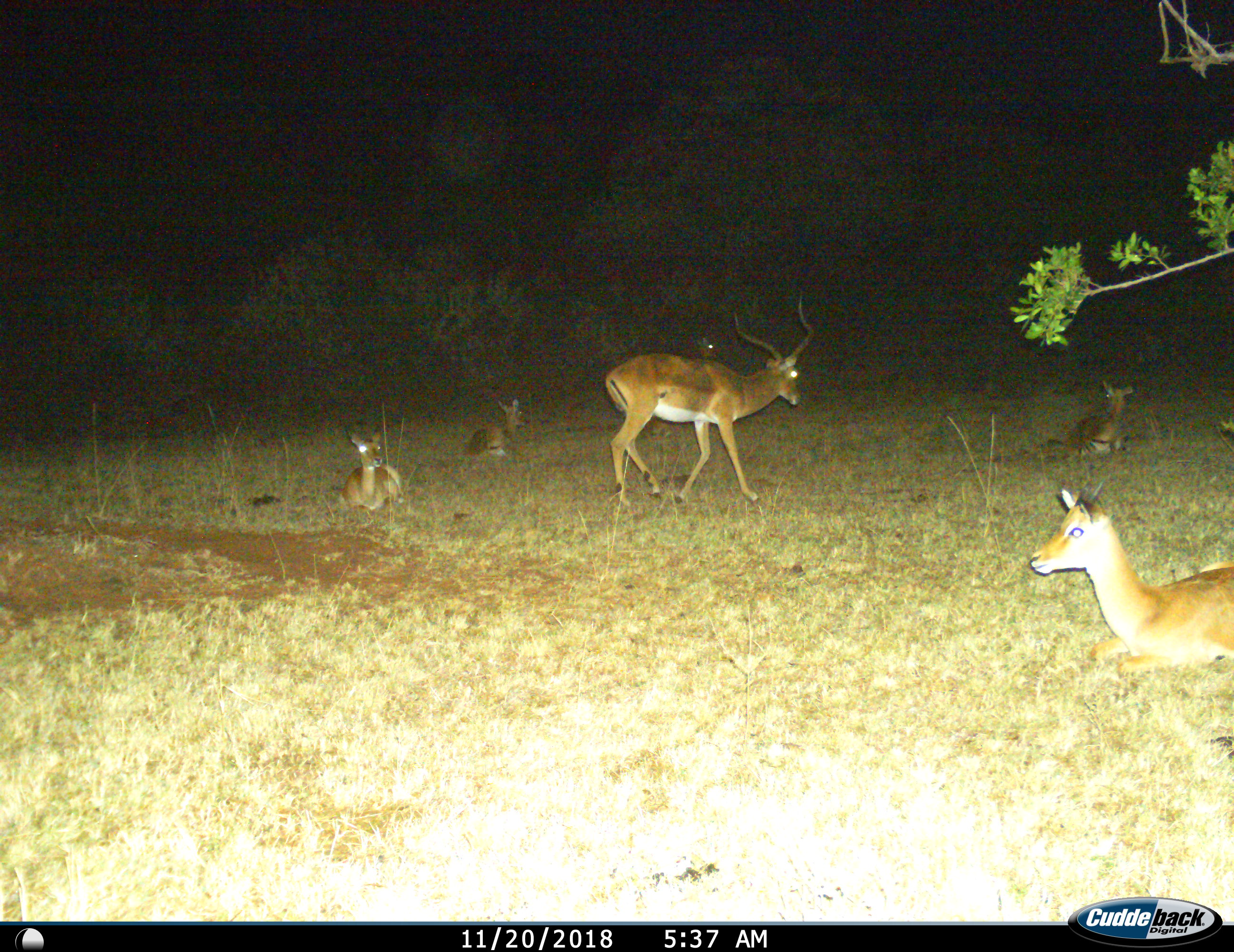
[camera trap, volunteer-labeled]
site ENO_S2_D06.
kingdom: Animalia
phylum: Chordata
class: Mammalia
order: Artiodactyla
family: Bovidae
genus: Aepyceros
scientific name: Aepyceros melampus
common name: impala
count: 5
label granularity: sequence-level